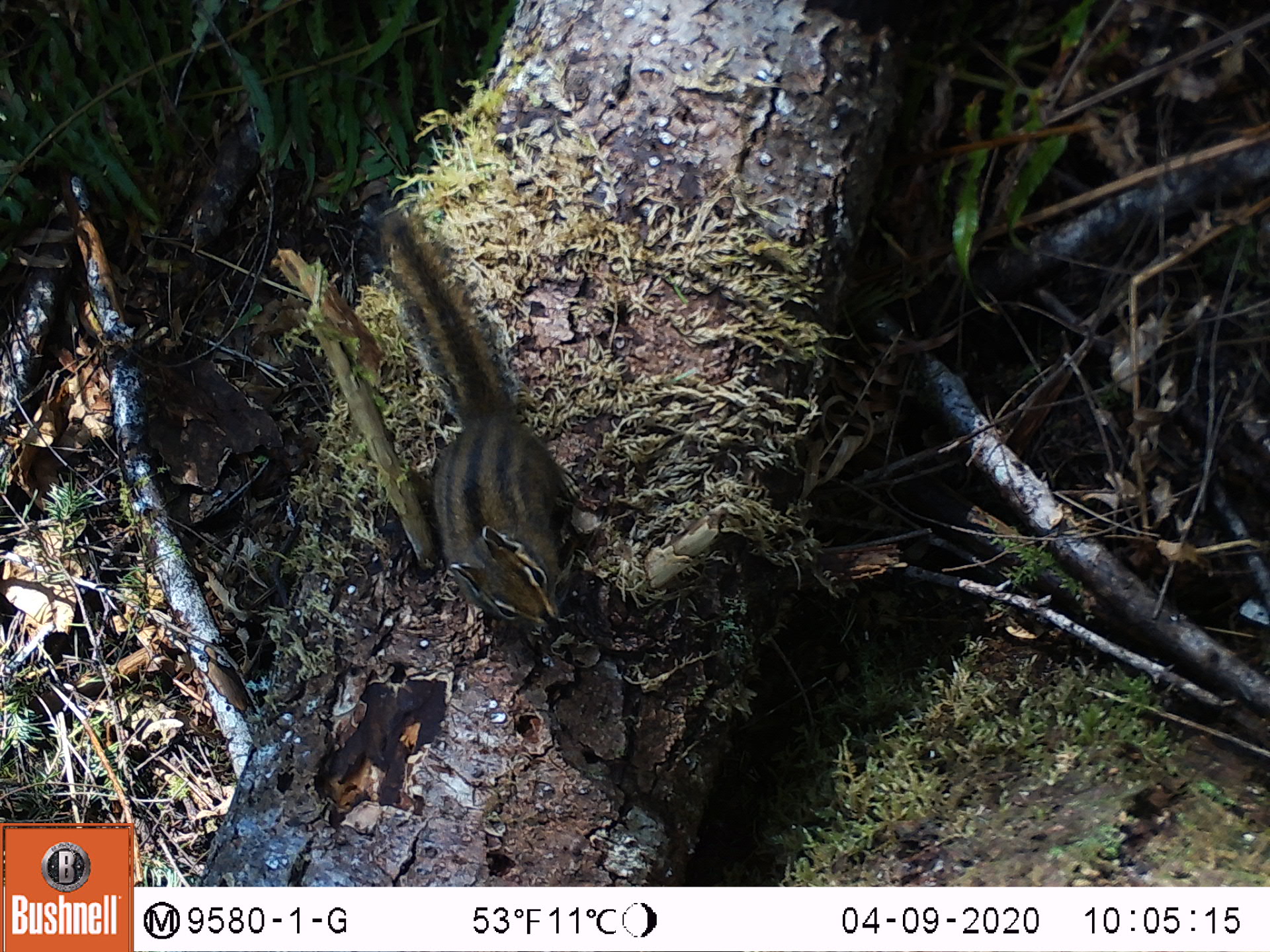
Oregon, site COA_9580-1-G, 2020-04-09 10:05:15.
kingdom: Animalia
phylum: Chordata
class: Mammalia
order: Rodentia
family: Sciuridae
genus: Neotamias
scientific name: Neotamias townsendii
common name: townsend's chipmunk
Townsend's chipmunk (Neotamias townsendii).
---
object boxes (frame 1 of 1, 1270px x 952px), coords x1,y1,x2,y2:
townsend's chipmunk: 369,188,594,653